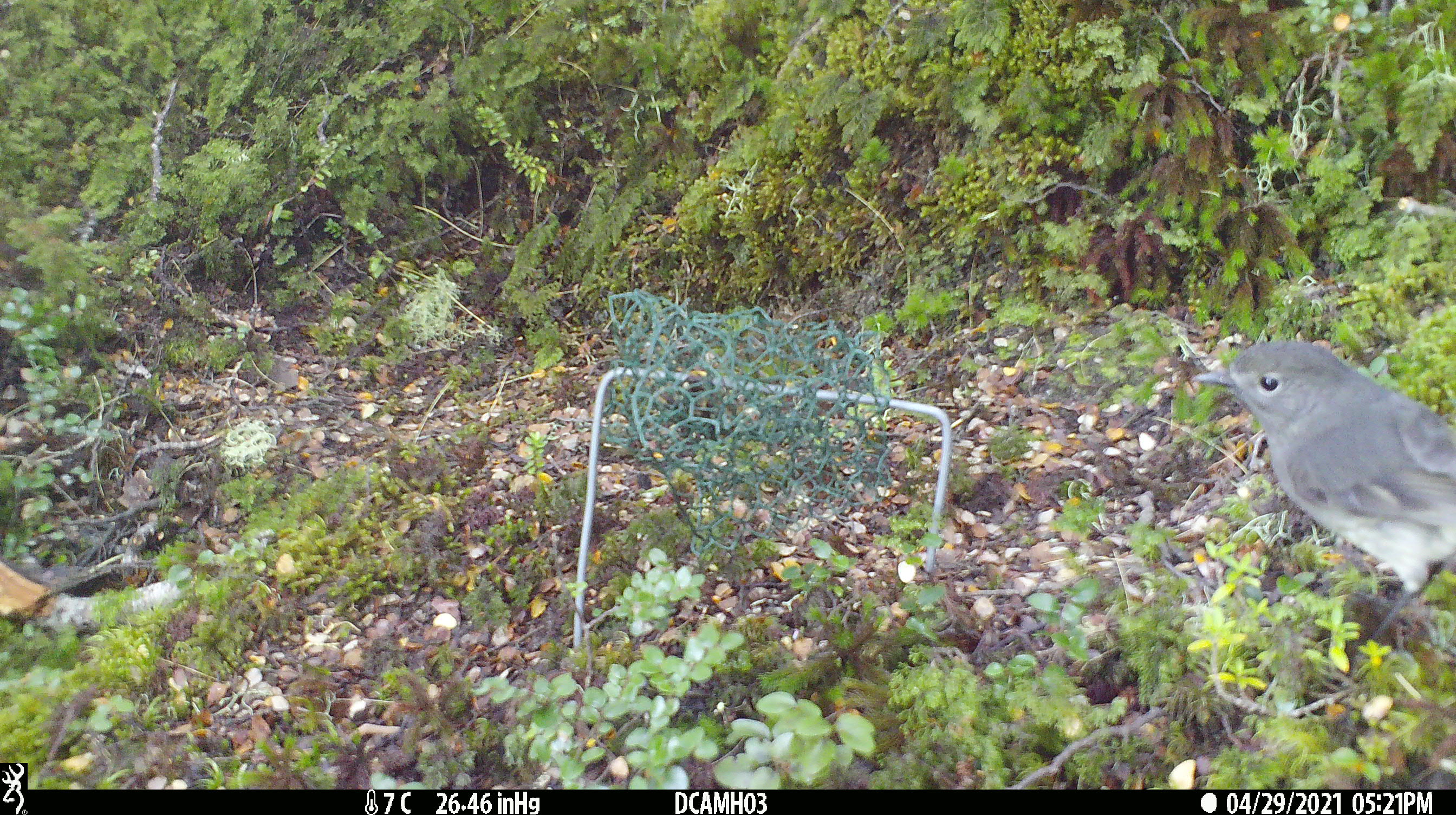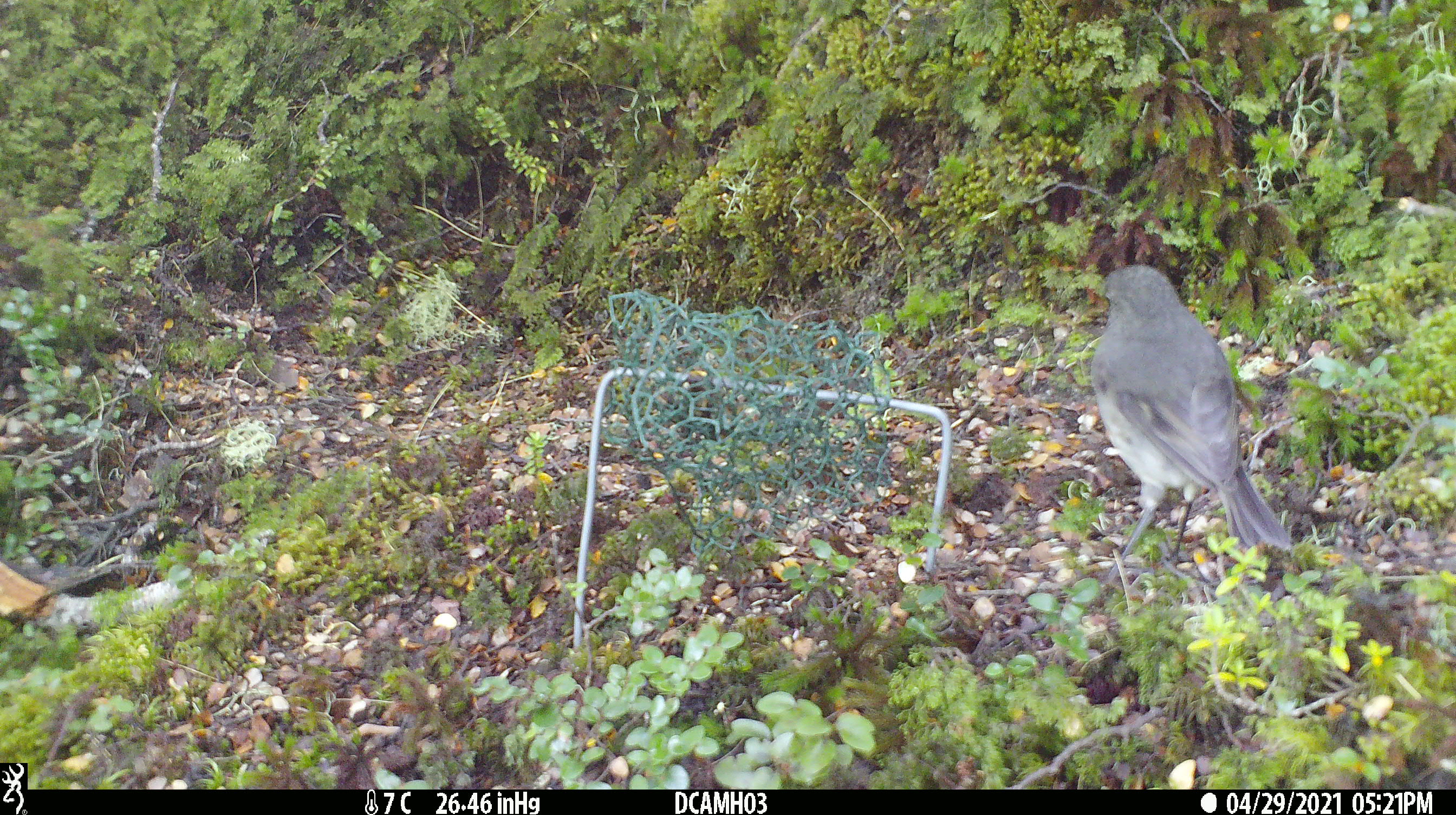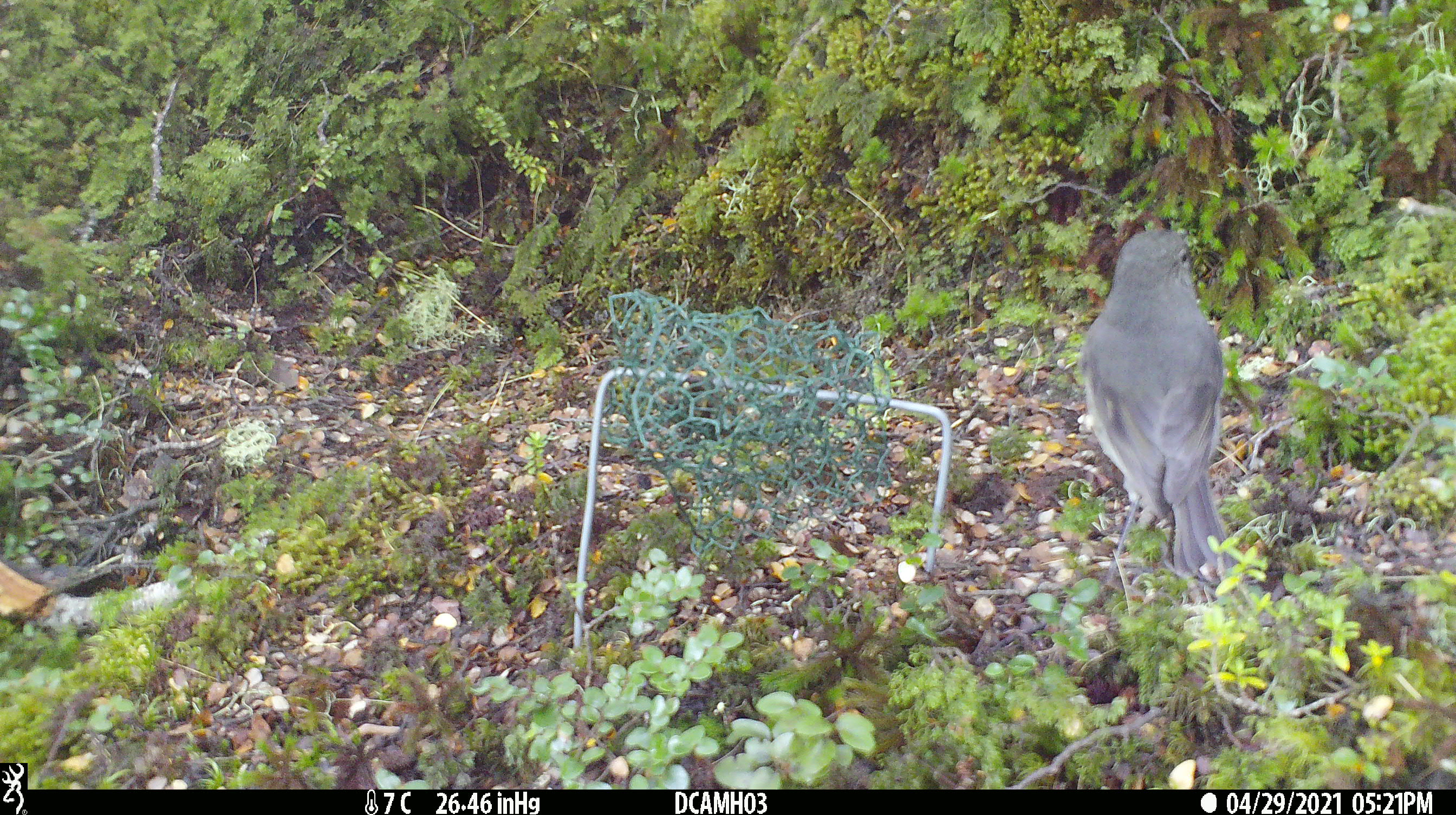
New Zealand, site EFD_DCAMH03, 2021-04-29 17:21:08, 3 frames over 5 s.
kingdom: Animalia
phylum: Chordata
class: Aves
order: Passeriformes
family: Petroicidae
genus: Petroica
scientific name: Petroica australis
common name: new zealand robin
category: robin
Robin (new zealand robin) (Petroica australis).